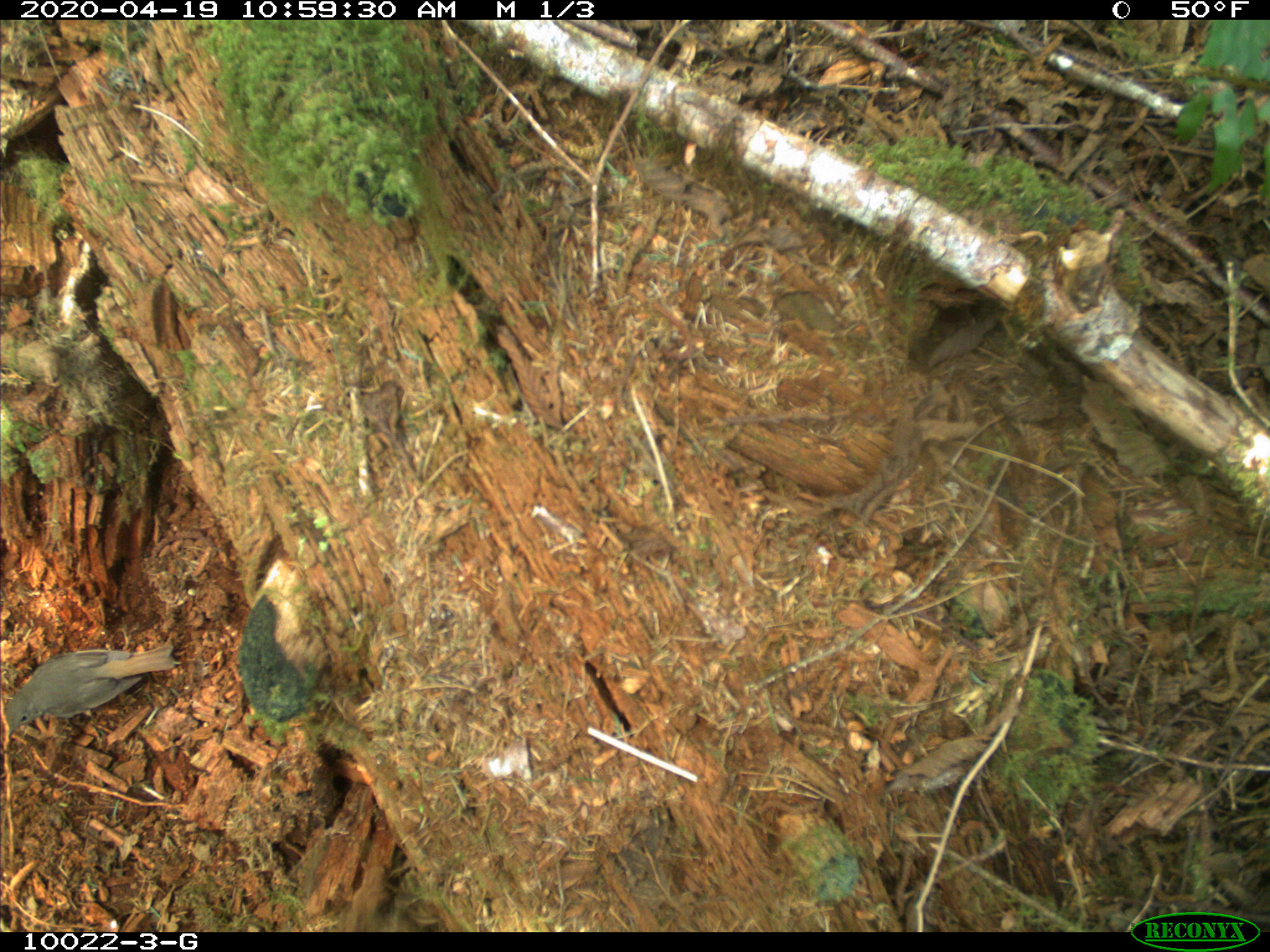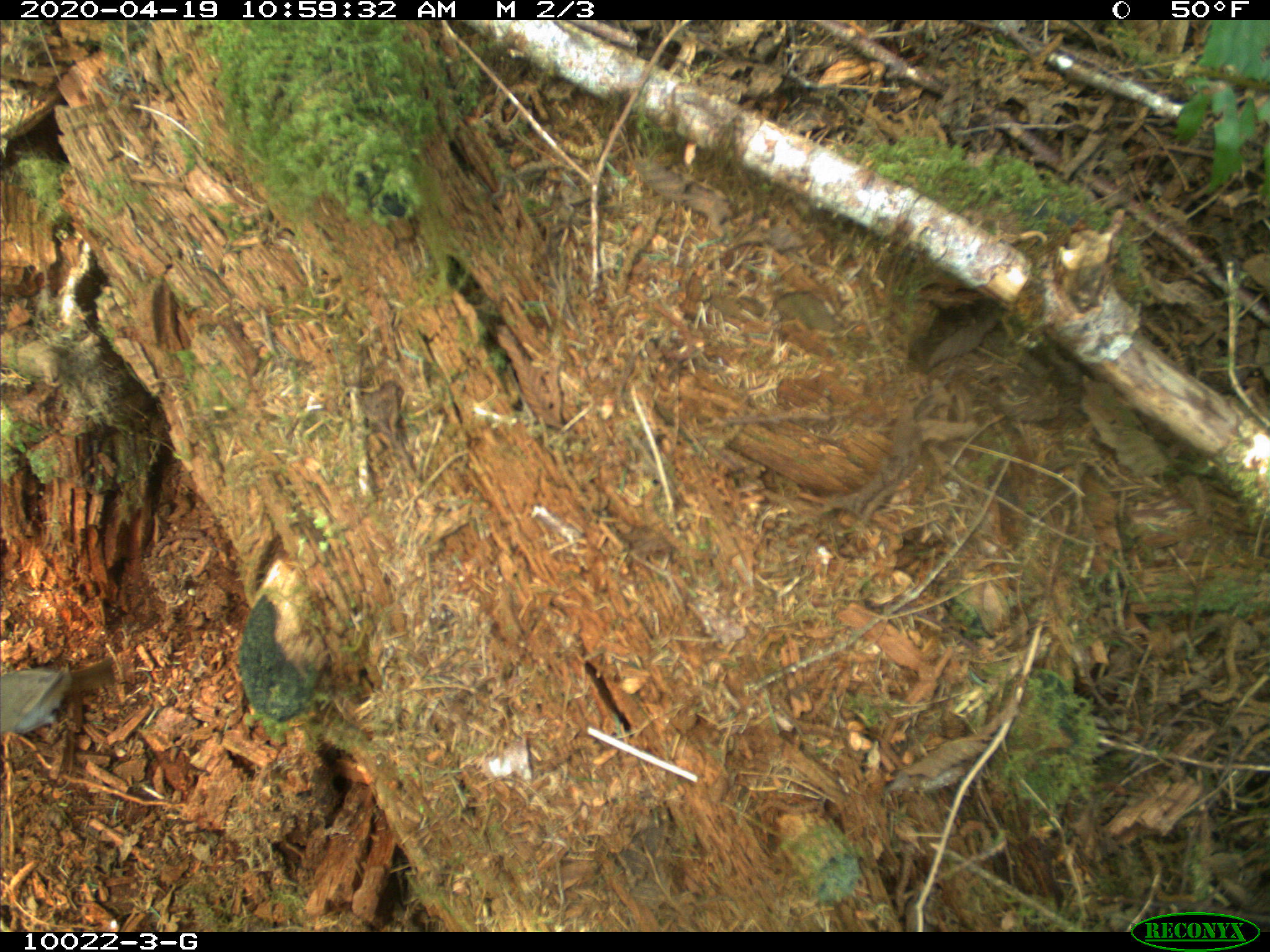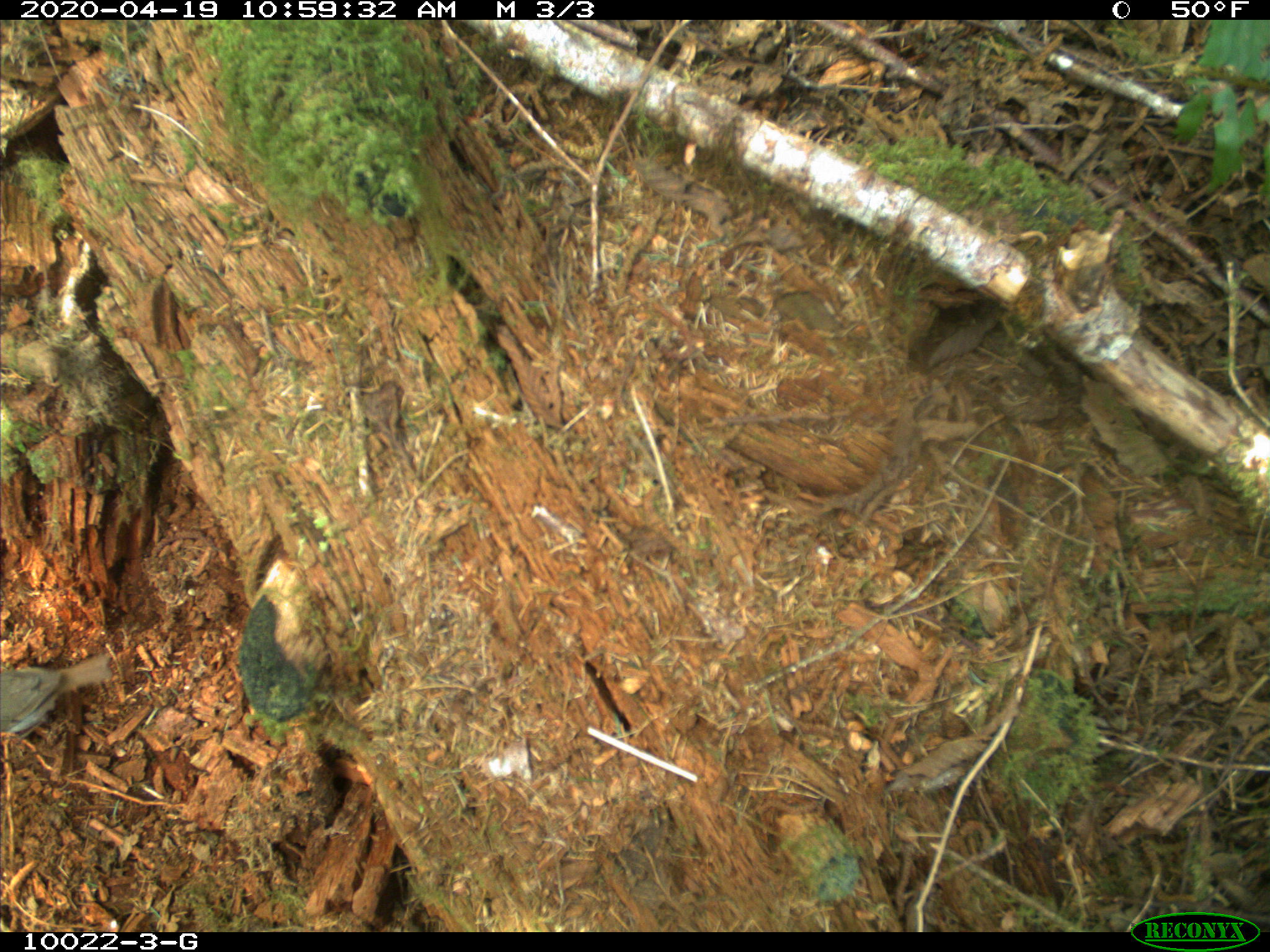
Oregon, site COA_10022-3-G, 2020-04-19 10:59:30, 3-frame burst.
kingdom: Animalia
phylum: Chordata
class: Aves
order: Passeriformes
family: Turdidae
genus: Catharus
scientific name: Catharus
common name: brown thrushes and nightingale-thrushes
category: catharus species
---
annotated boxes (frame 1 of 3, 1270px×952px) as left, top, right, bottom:
catharus species: 1, 636, 177, 738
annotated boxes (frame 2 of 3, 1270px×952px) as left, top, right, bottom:
catharus species: 0, 654, 76, 743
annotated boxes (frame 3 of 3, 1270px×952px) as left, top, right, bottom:
catharus species: 0, 649, 116, 733